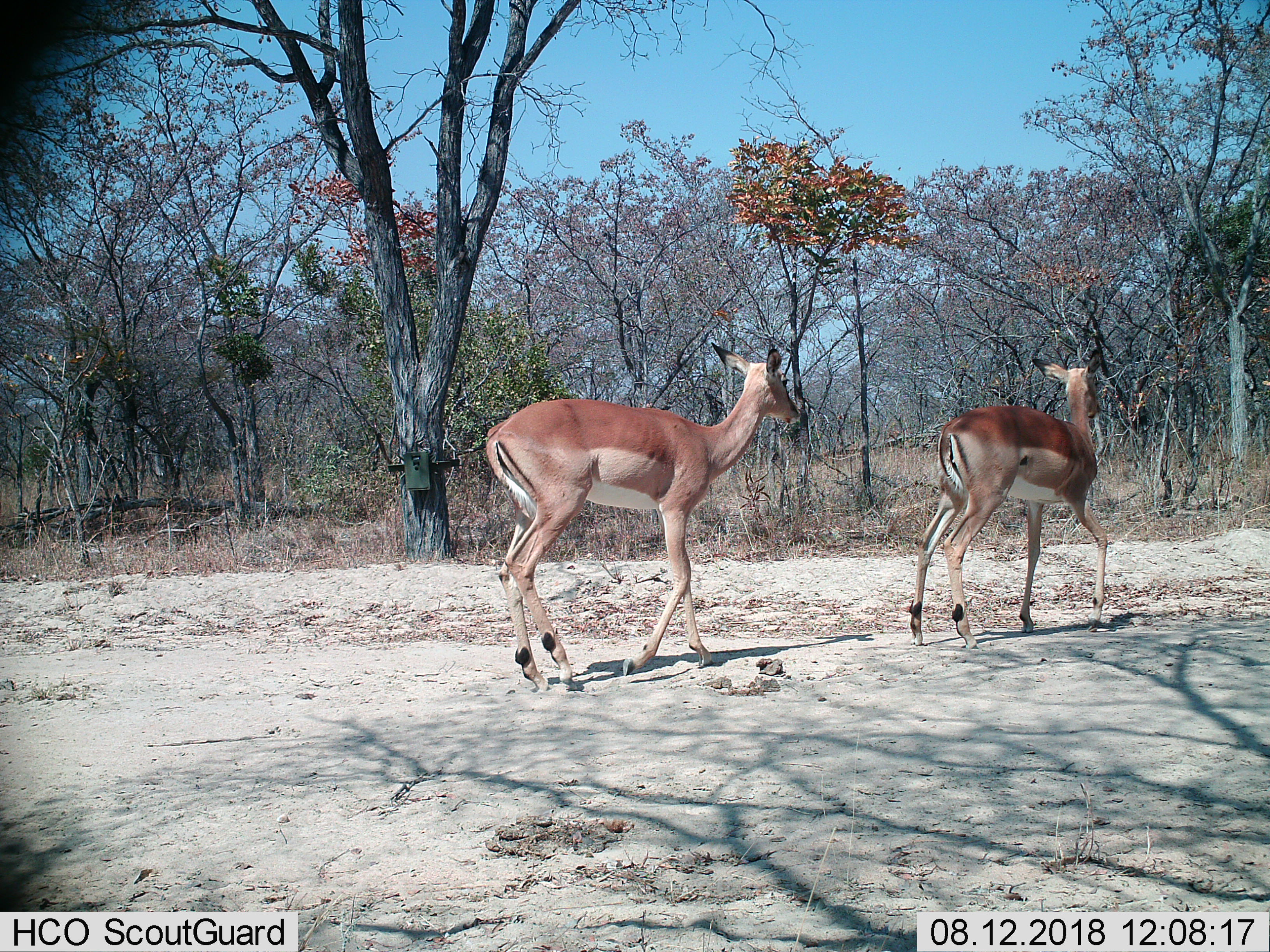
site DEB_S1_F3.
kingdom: Animalia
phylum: Chordata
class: Mammalia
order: Artiodactyla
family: Bovidae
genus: Aepyceros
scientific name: Aepyceros melampus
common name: impala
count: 2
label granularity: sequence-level